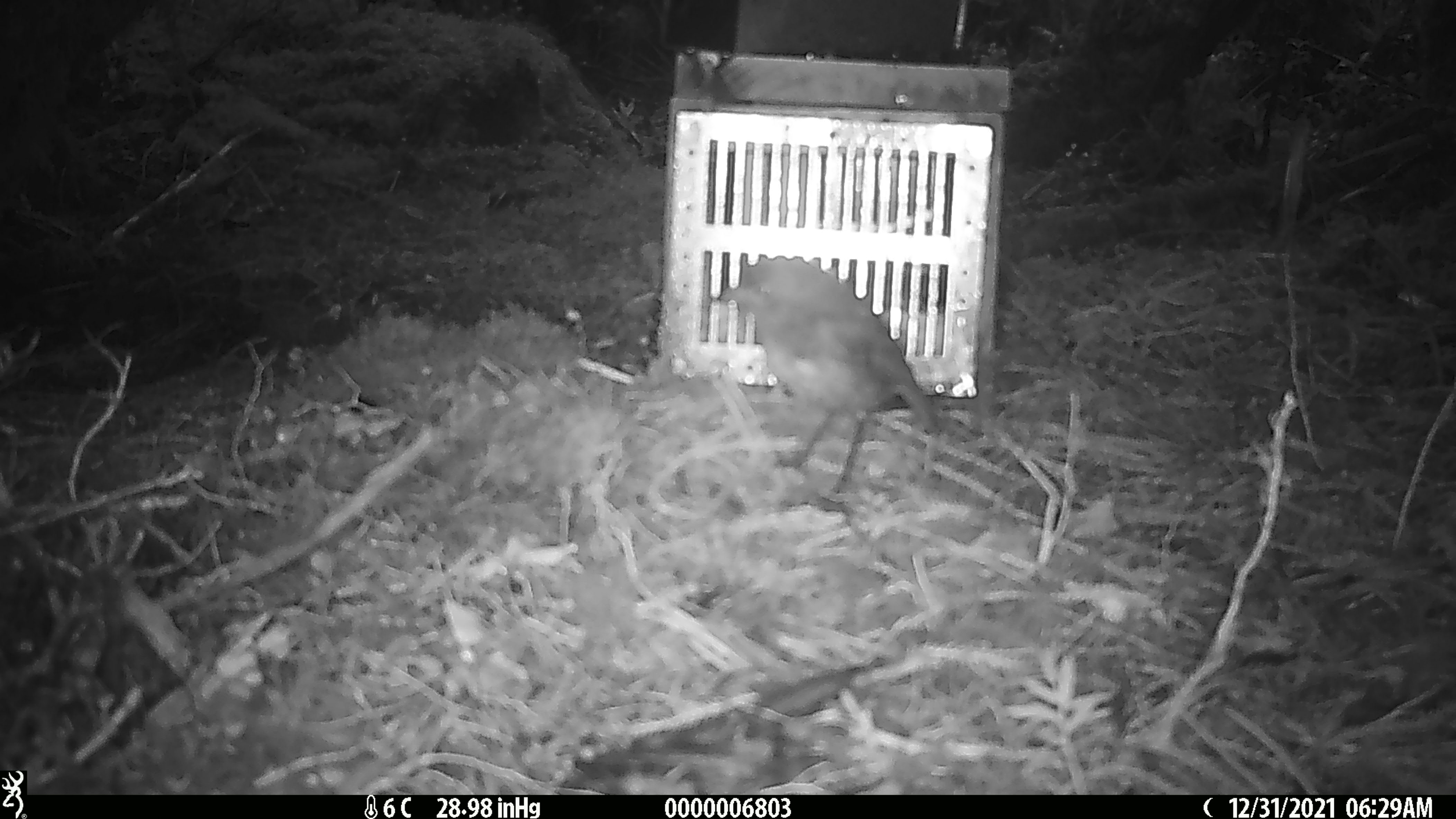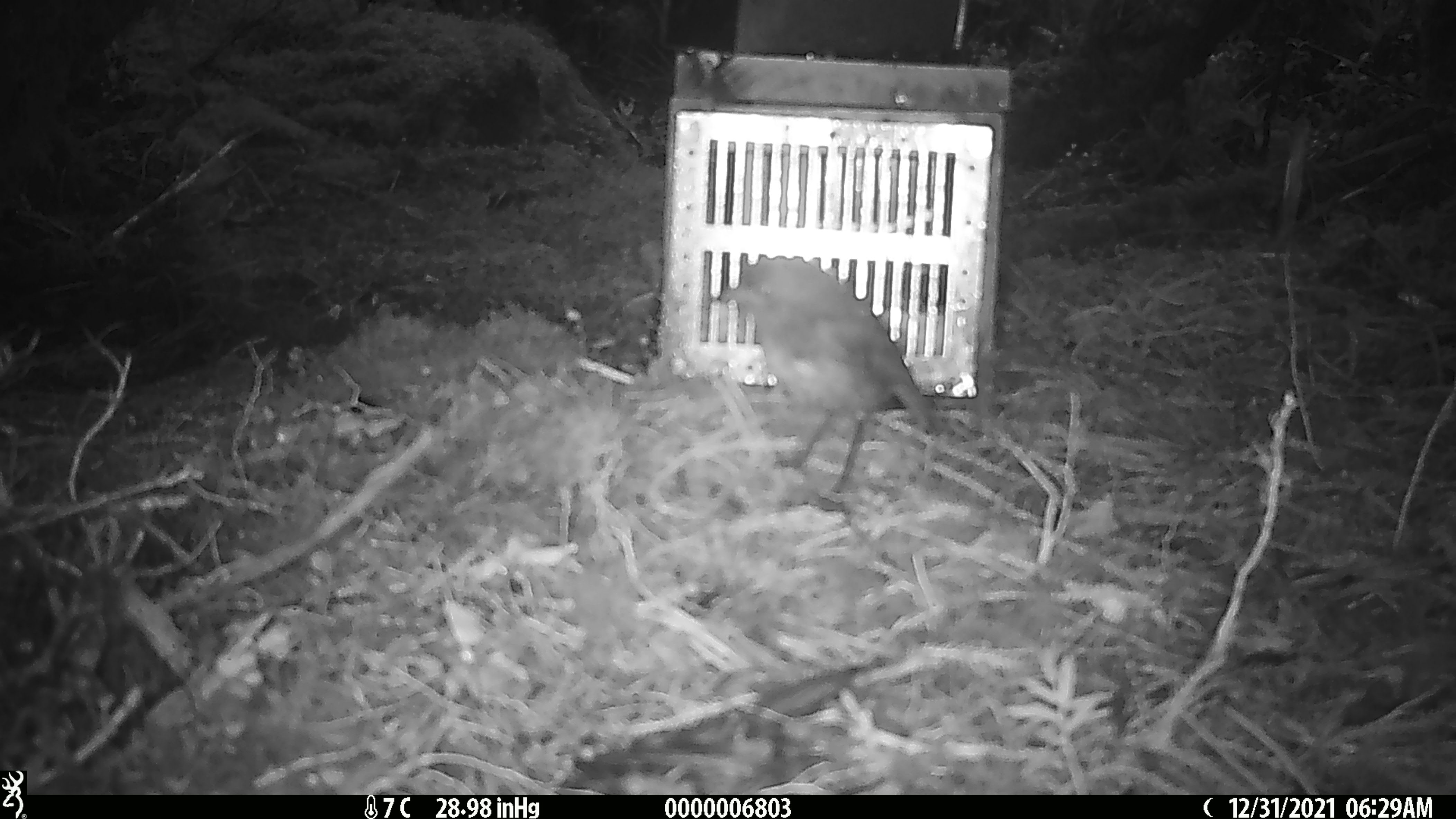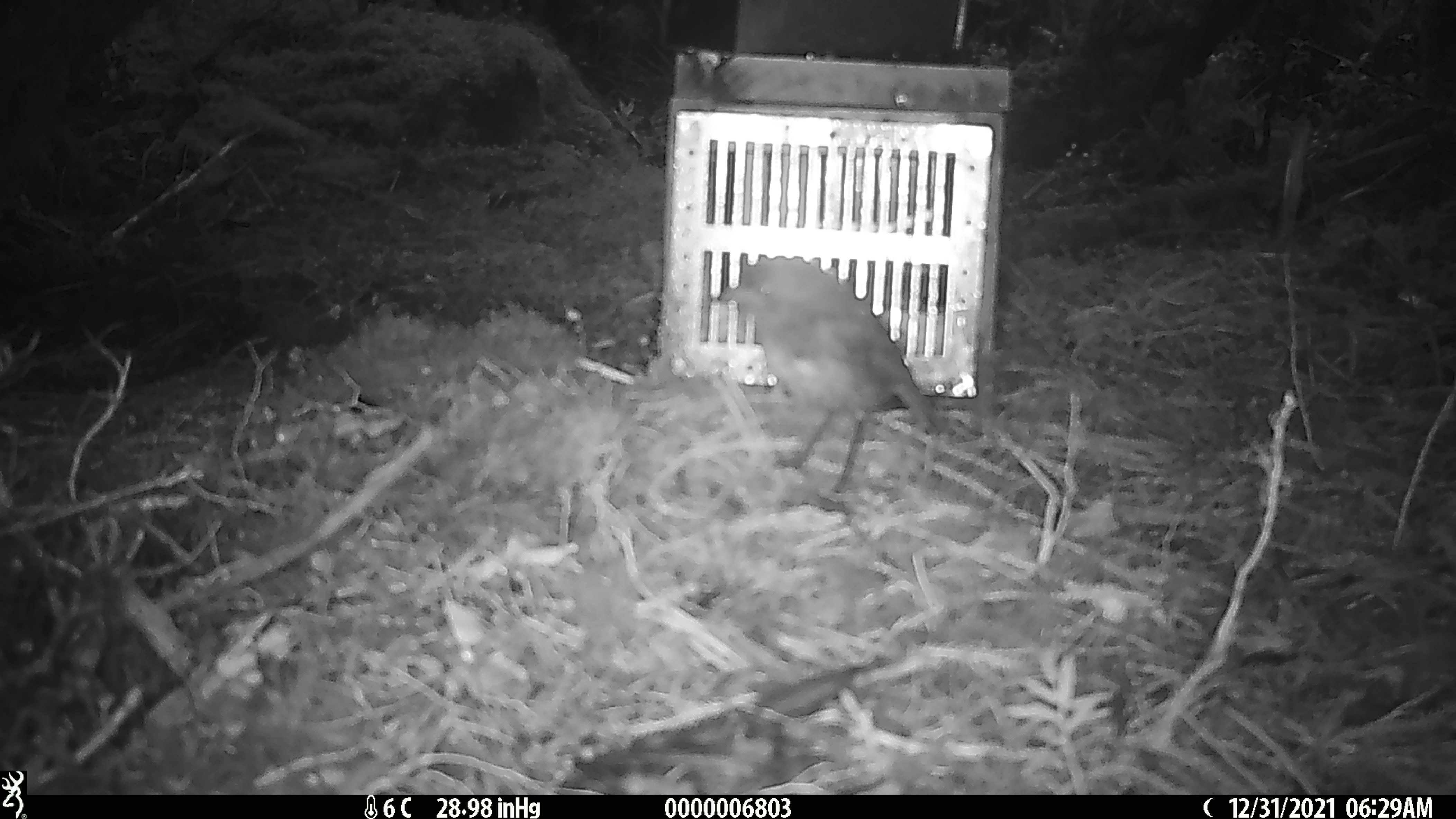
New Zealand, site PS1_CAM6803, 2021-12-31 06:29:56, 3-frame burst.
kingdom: Animalia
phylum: Chordata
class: Aves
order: Passeriformes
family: Petroicidae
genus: Petroica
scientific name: Petroica australis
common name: new zealand robin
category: robin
Robin (new zealand robin) (Petroica australis).